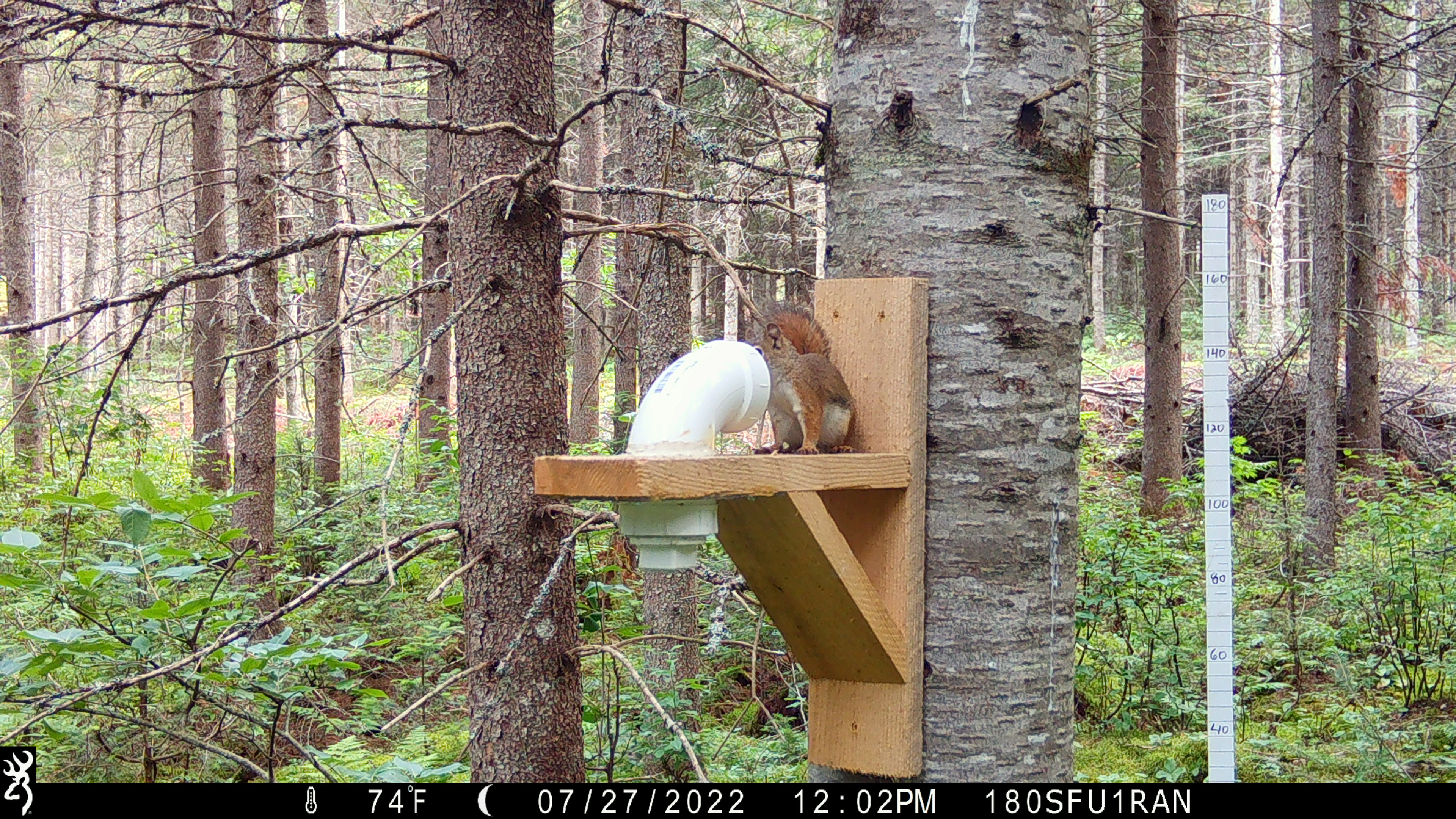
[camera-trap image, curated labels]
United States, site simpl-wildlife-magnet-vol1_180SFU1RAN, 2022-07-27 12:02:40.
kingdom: Animalia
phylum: Chordata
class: Mammalia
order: Rodentia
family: Sciuridae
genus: Tamiasciurus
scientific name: Tamiasciurus hudsonicus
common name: red squirrel